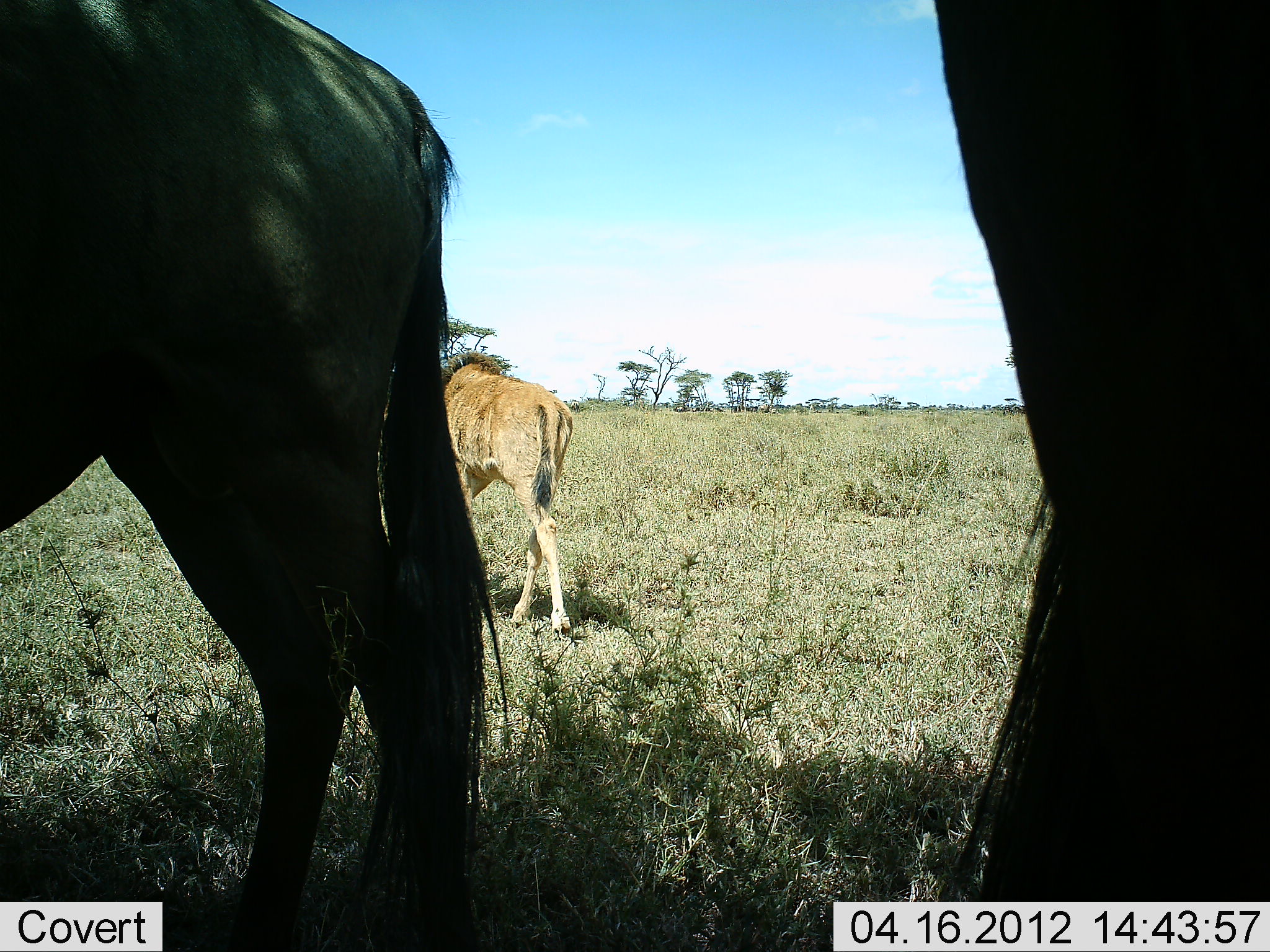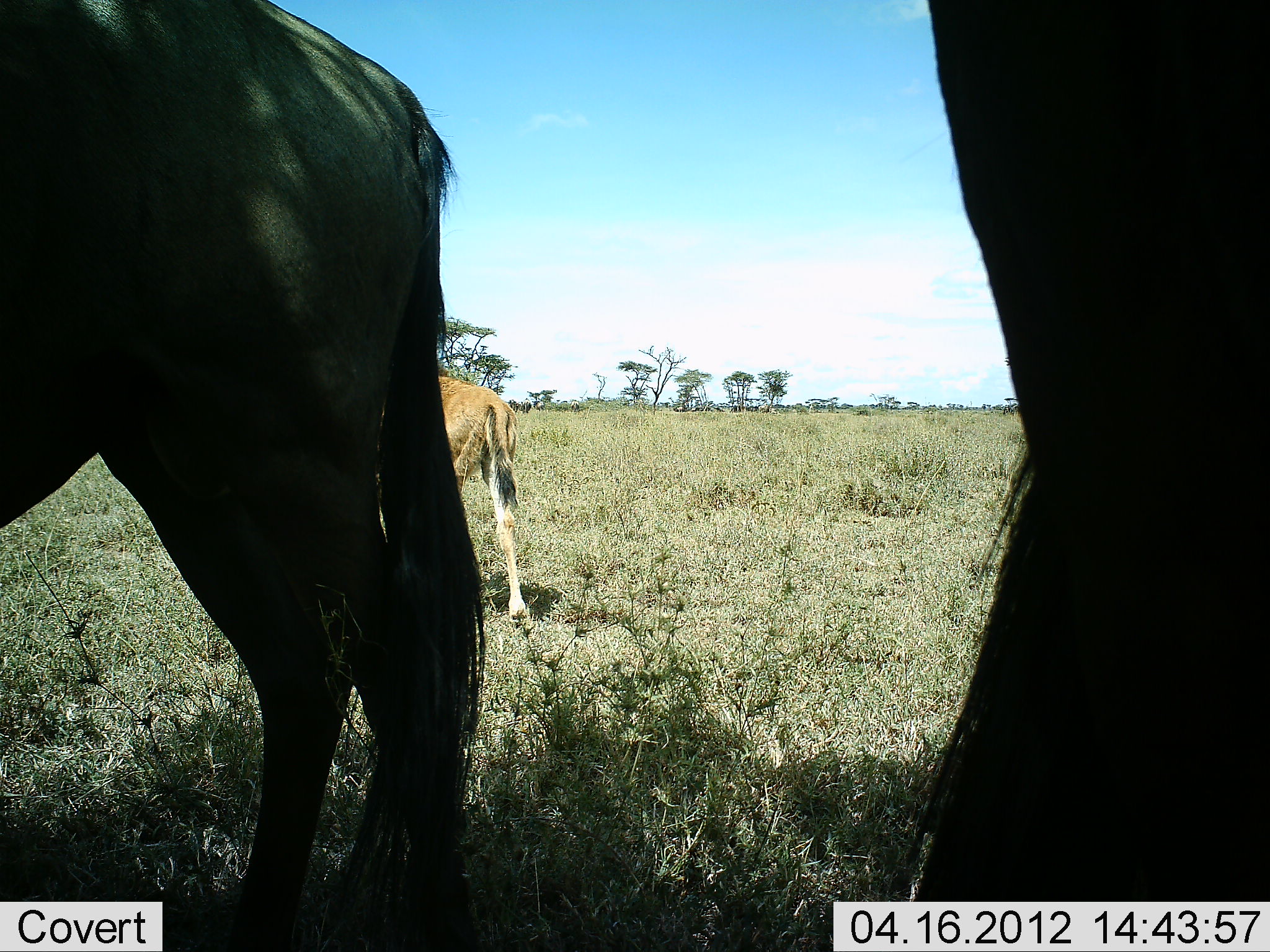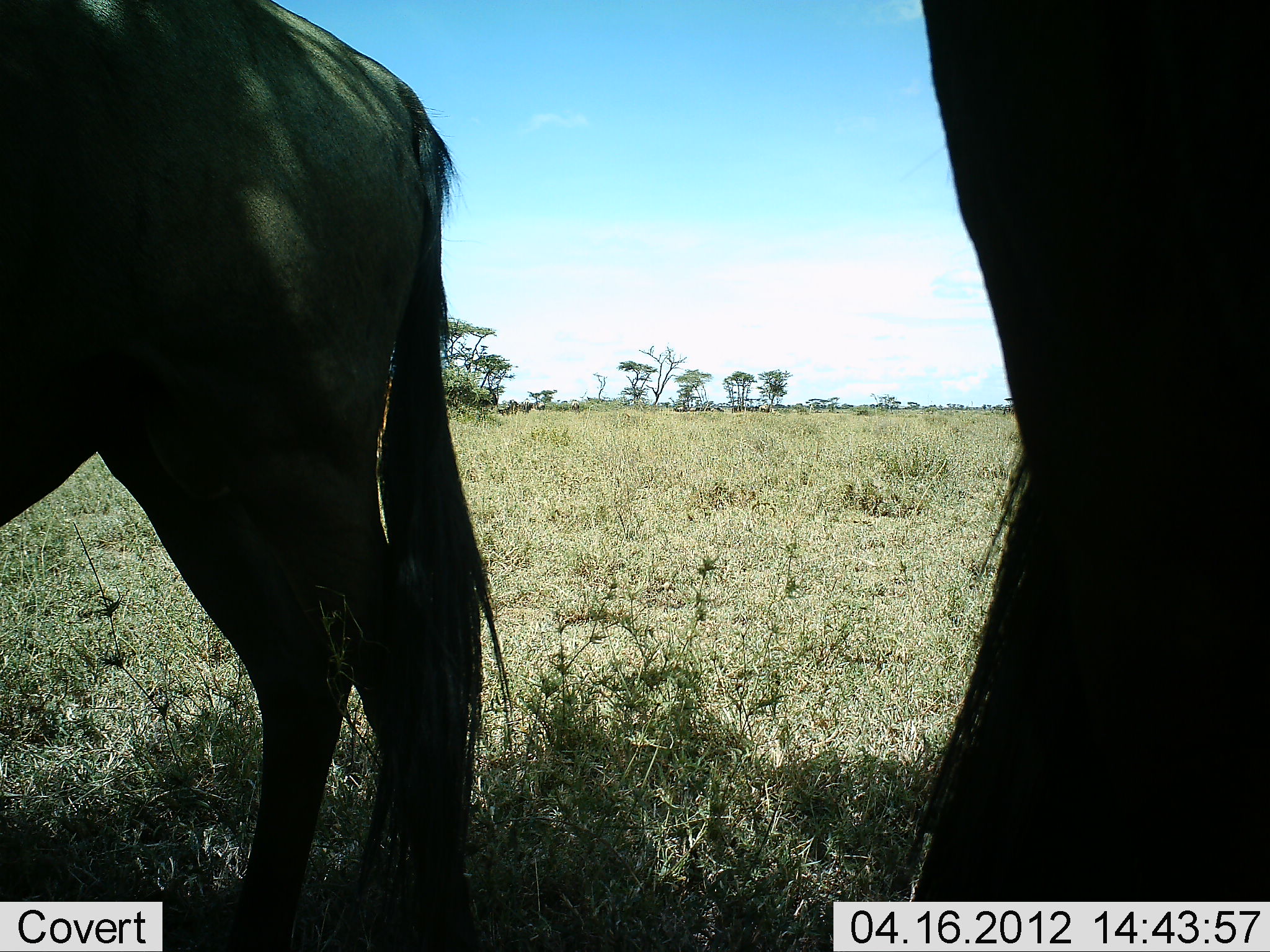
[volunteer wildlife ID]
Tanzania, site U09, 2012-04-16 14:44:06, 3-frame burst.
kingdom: Animalia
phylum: Chordata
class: Mammalia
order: Artiodactyla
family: Bovidae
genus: Connochaetes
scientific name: Connochaetes taurinus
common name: blue wildebeest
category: wildebeest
Wildebeest (blue wildebeest) (Connochaetes taurinus), count 3. Behavior (volunteer vote fractions): standing 82%, resting 0%, moving 59%, interacting 0%. Young present (vote fraction): 82%. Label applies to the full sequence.